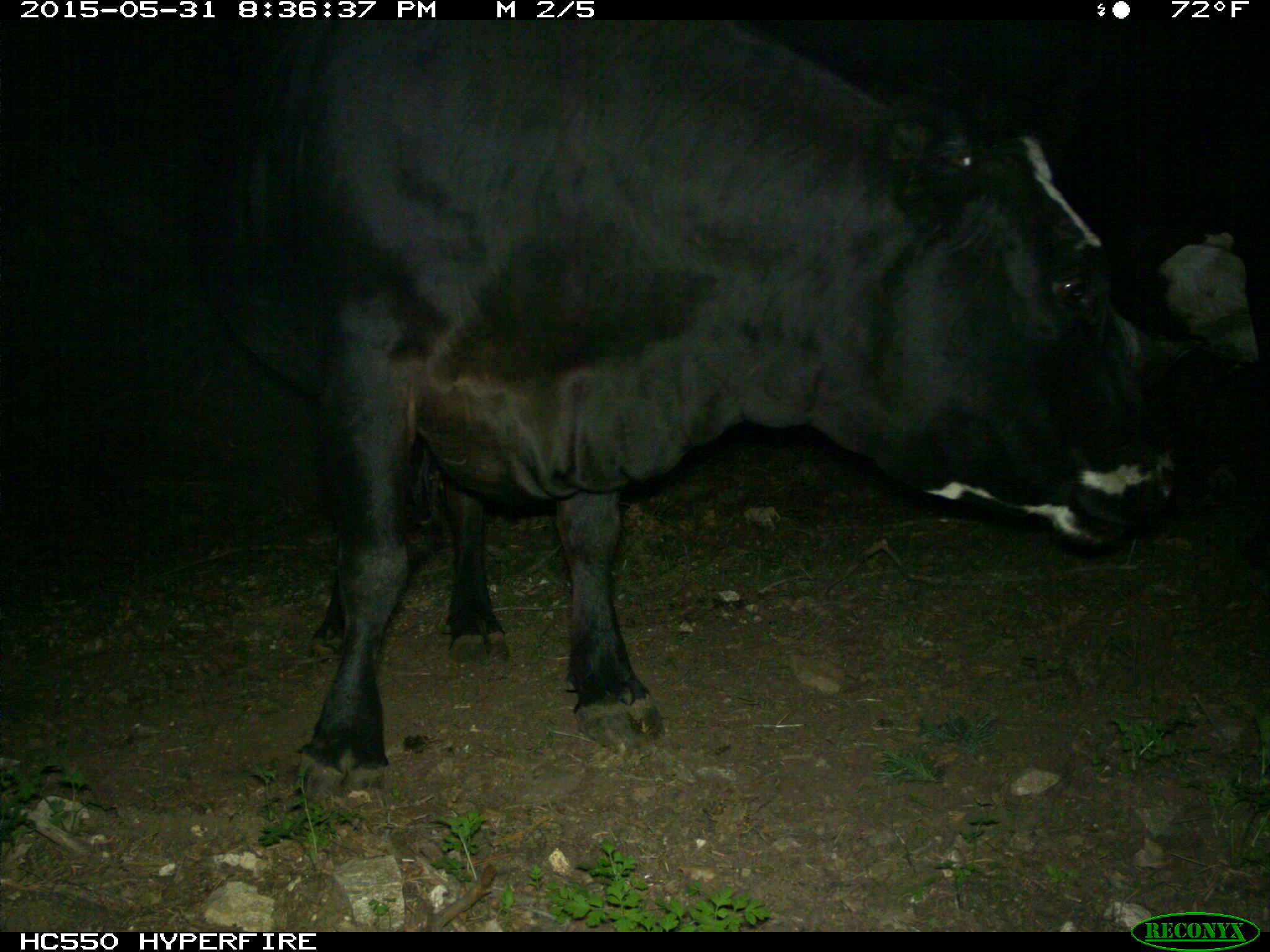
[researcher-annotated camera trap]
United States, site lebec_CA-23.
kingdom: Animalia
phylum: Chordata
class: Mammalia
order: Artiodactyla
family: Bovidae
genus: Bos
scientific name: Bos taurus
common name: domestic cow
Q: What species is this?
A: Bos taurus (domestic cow).